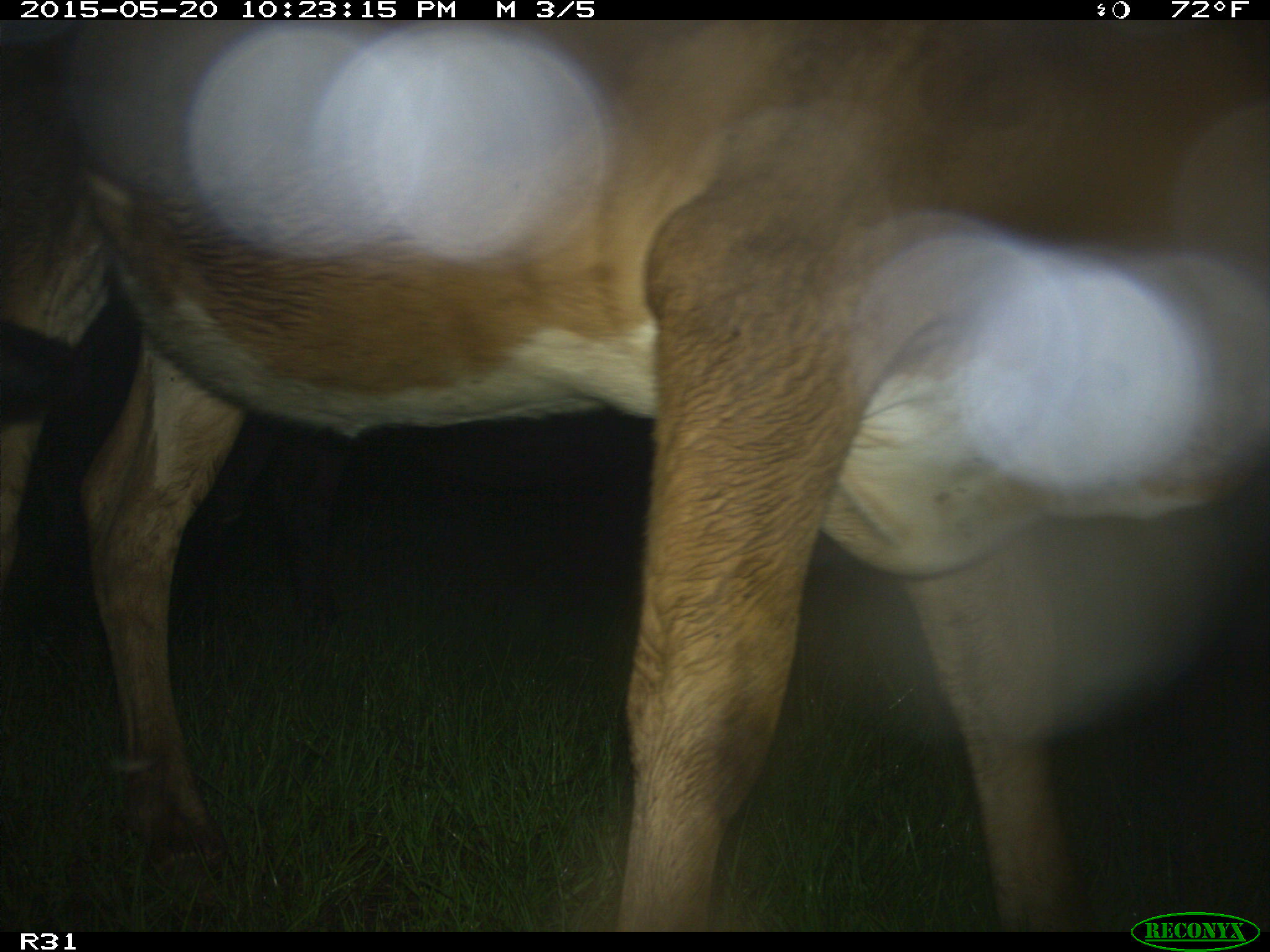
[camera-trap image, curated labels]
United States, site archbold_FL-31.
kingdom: Animalia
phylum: Chordata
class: Mammalia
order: Artiodactyla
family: Bovidae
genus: Bos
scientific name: Bos taurus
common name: domestic cow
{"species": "Bos taurus (domestic cow)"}